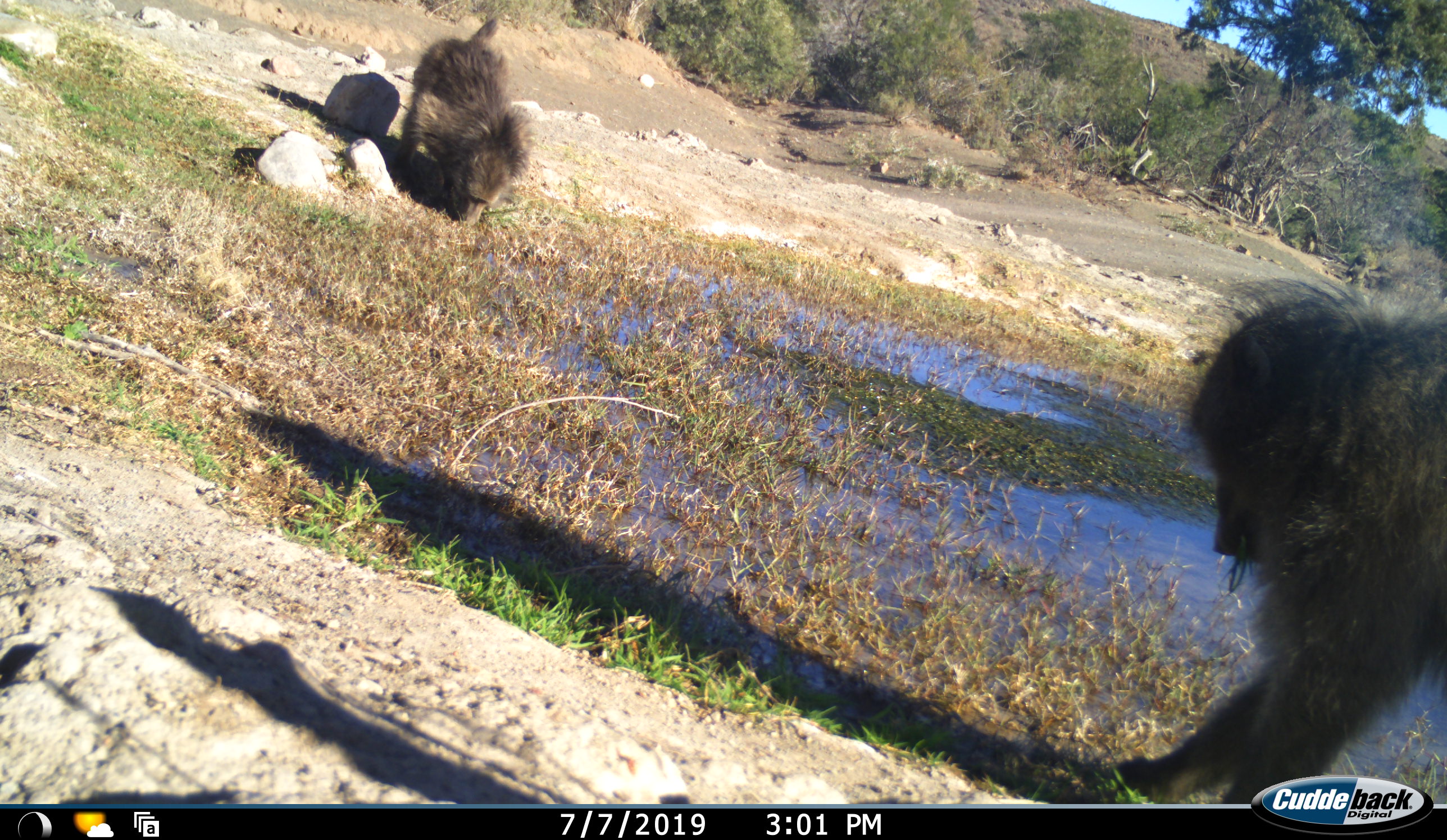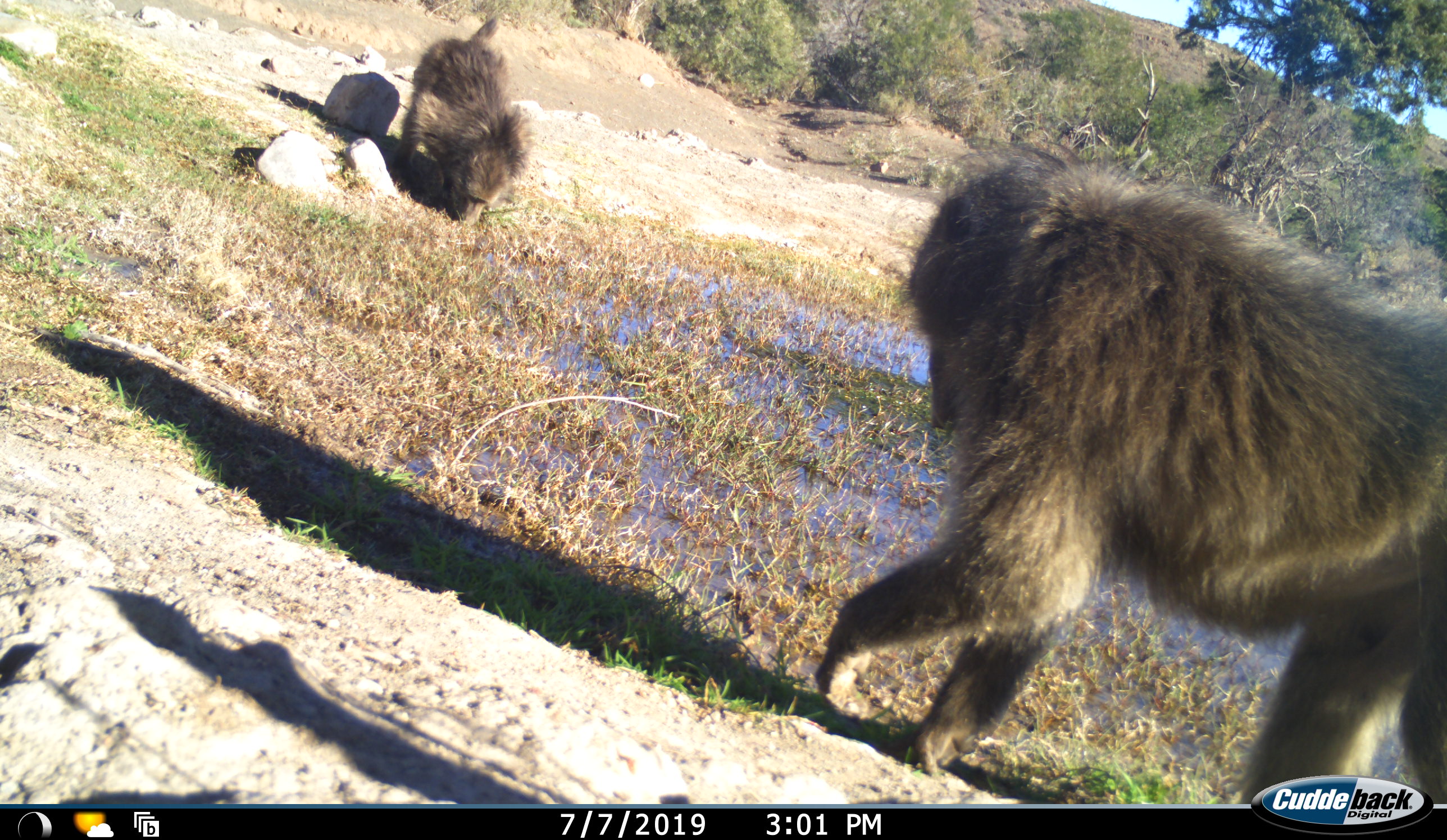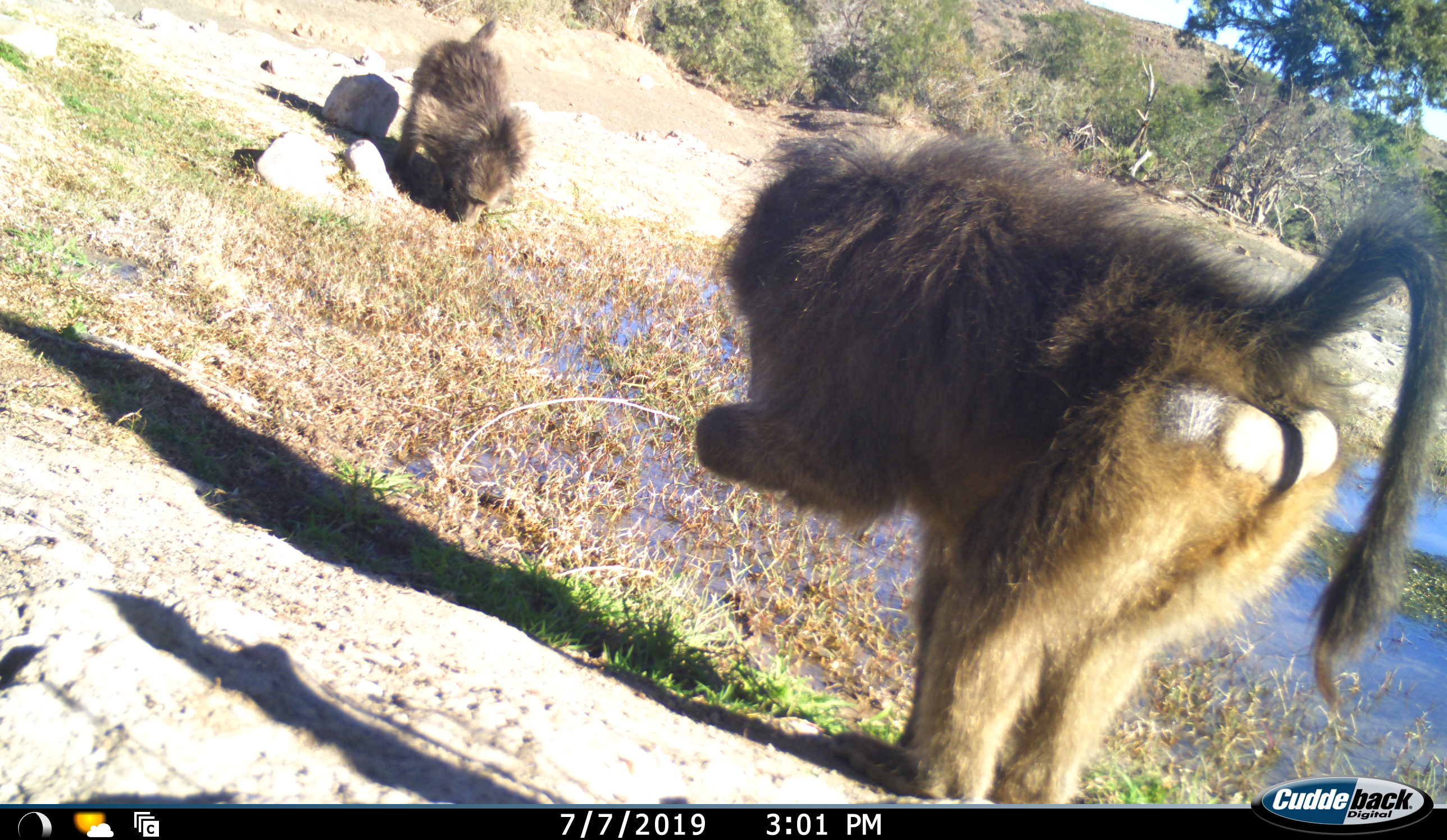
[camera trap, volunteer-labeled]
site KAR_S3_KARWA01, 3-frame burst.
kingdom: Animalia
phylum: Chordata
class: Mammalia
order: Primates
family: Cercopithecidae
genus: Papio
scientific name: Papio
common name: baboon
Baboon (Papio), count 2. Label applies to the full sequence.